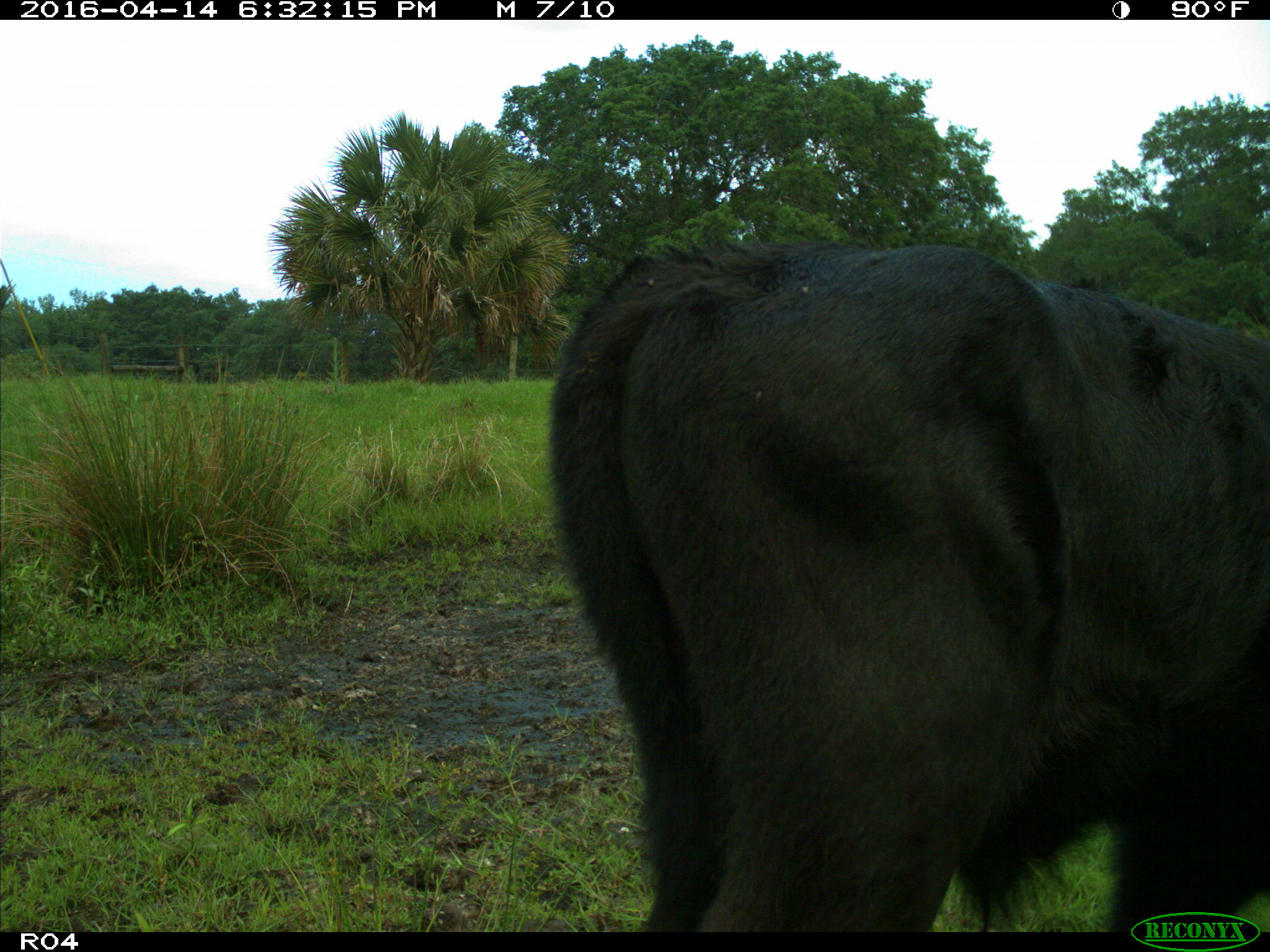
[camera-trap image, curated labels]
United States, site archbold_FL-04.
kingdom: Animalia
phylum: Chordata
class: Mammalia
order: Artiodactyla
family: Bovidae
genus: Bos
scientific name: Bos taurus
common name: domestic cow